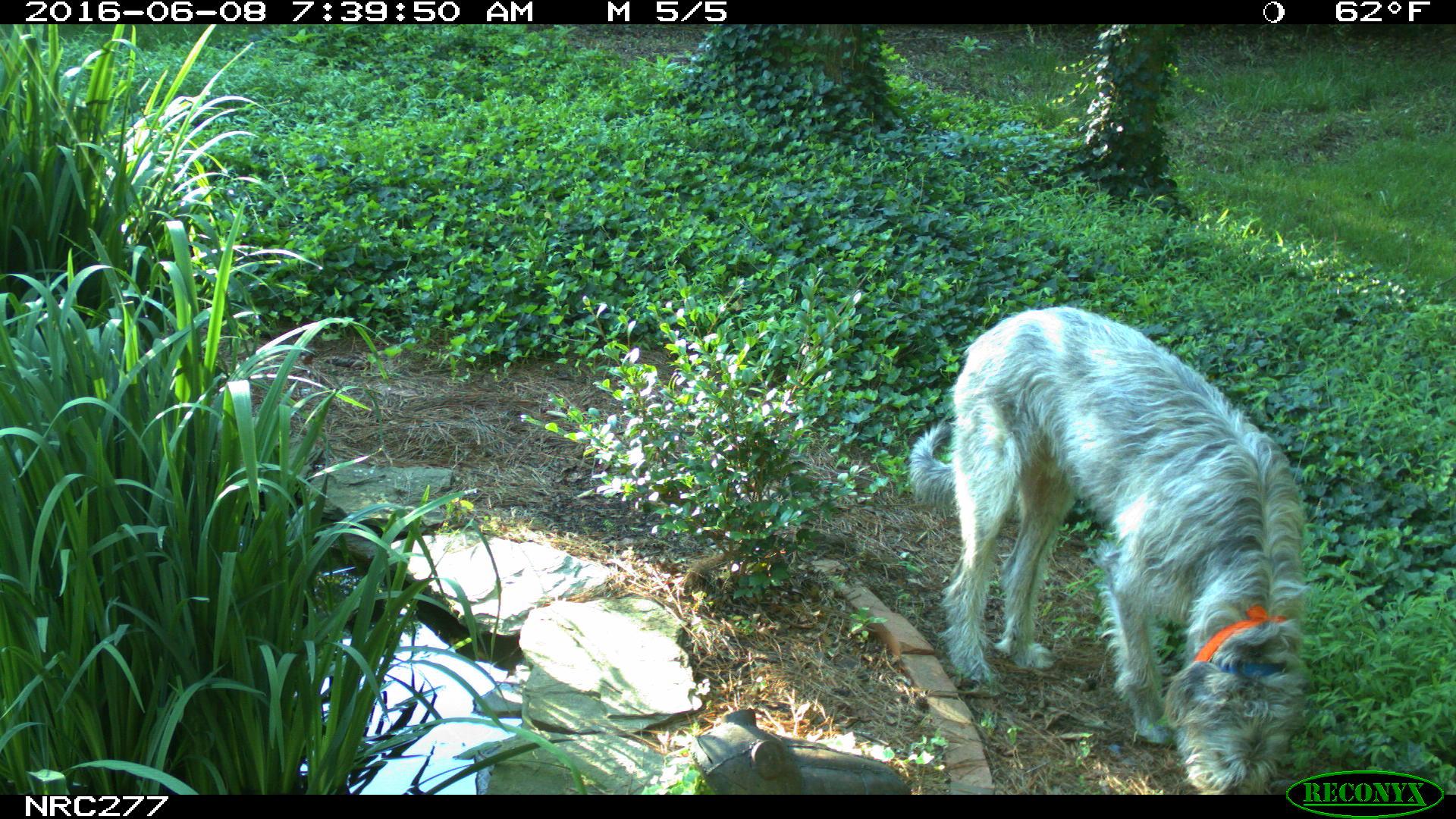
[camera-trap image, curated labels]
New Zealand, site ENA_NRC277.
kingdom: Animalia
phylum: Chordata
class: Mammalia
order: Carnivora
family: Canidae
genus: Canis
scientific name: Canis familiaris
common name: domestic dog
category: dog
Dog (domestic dog) (Canis familiaris).